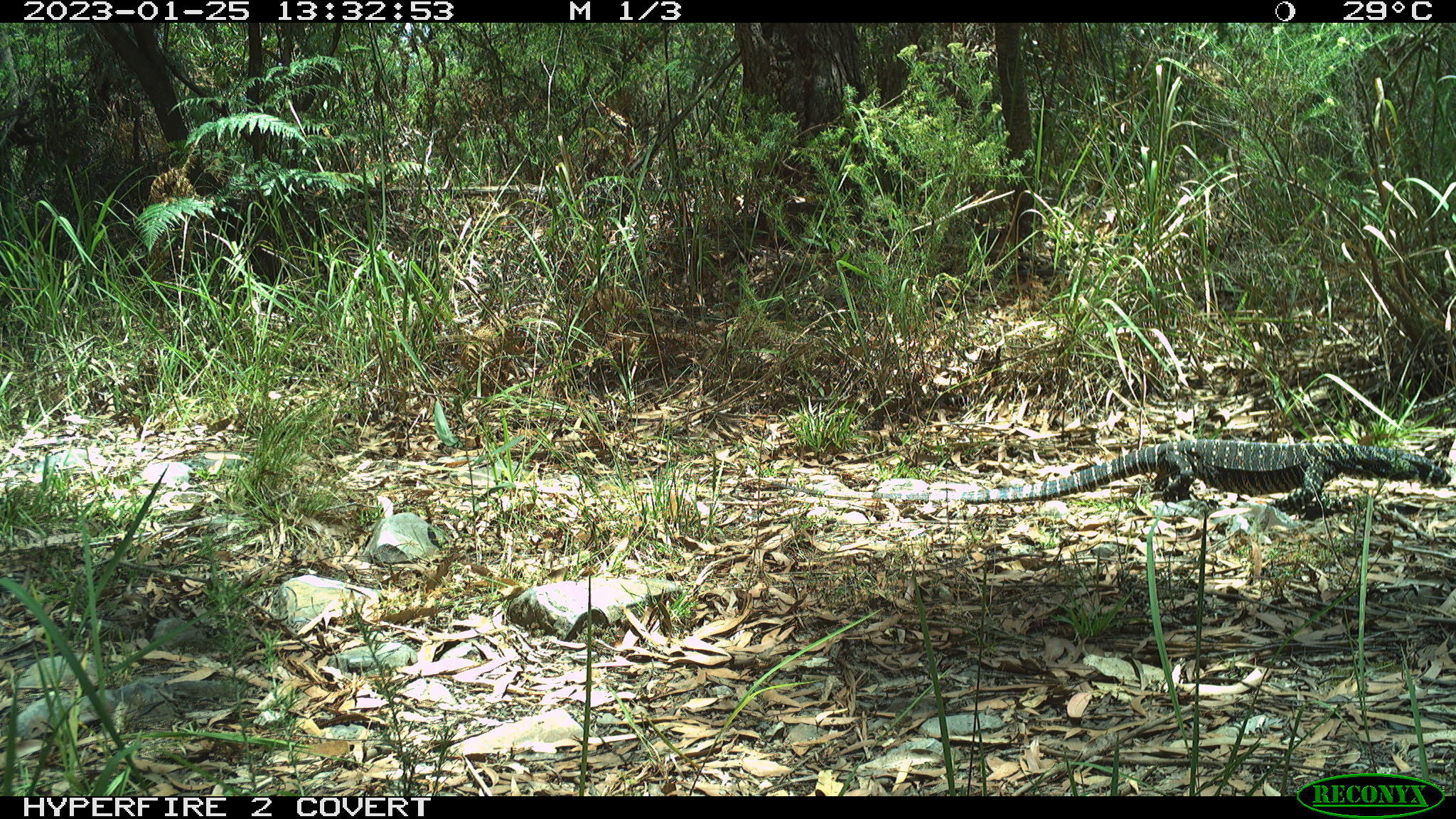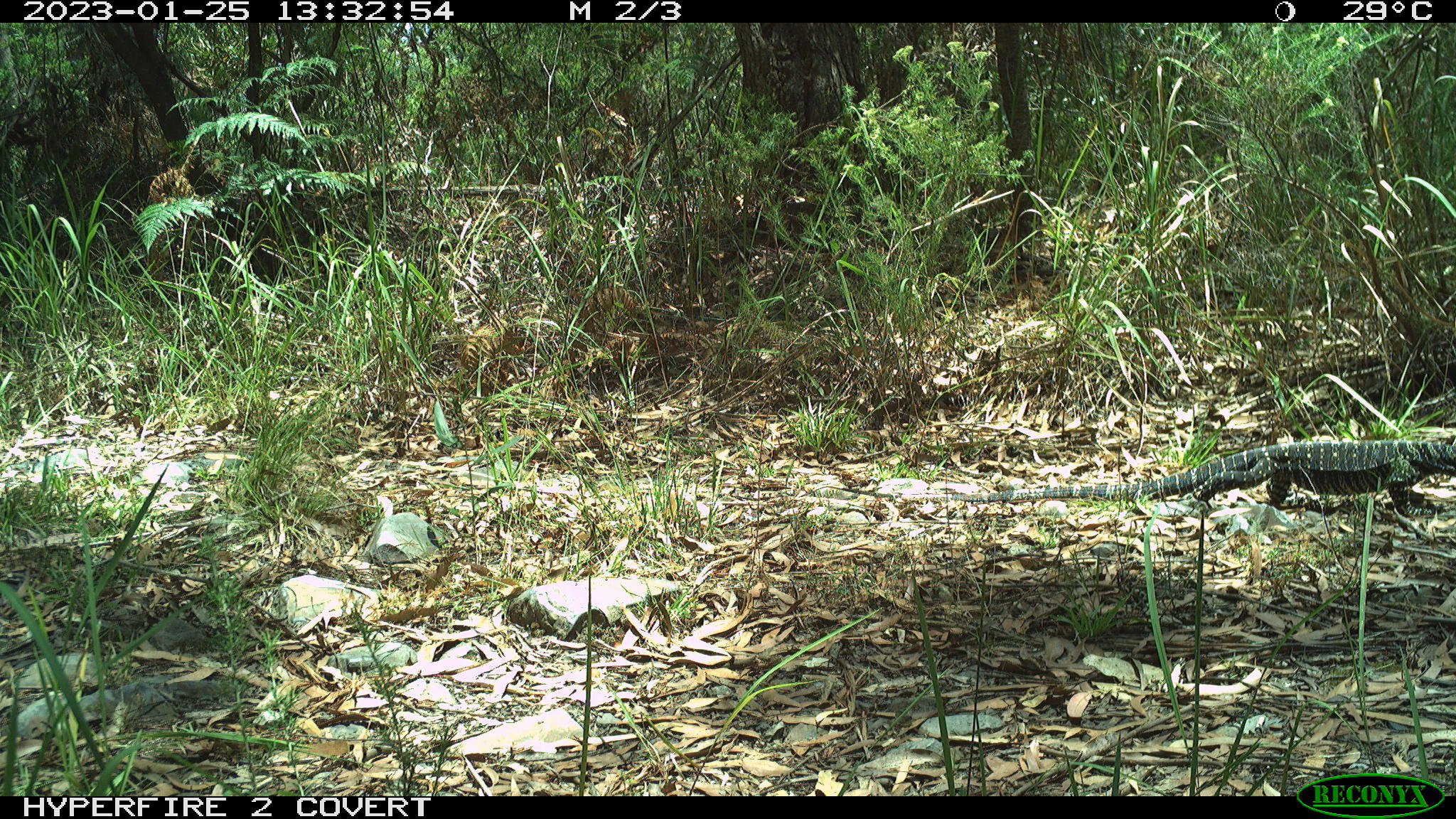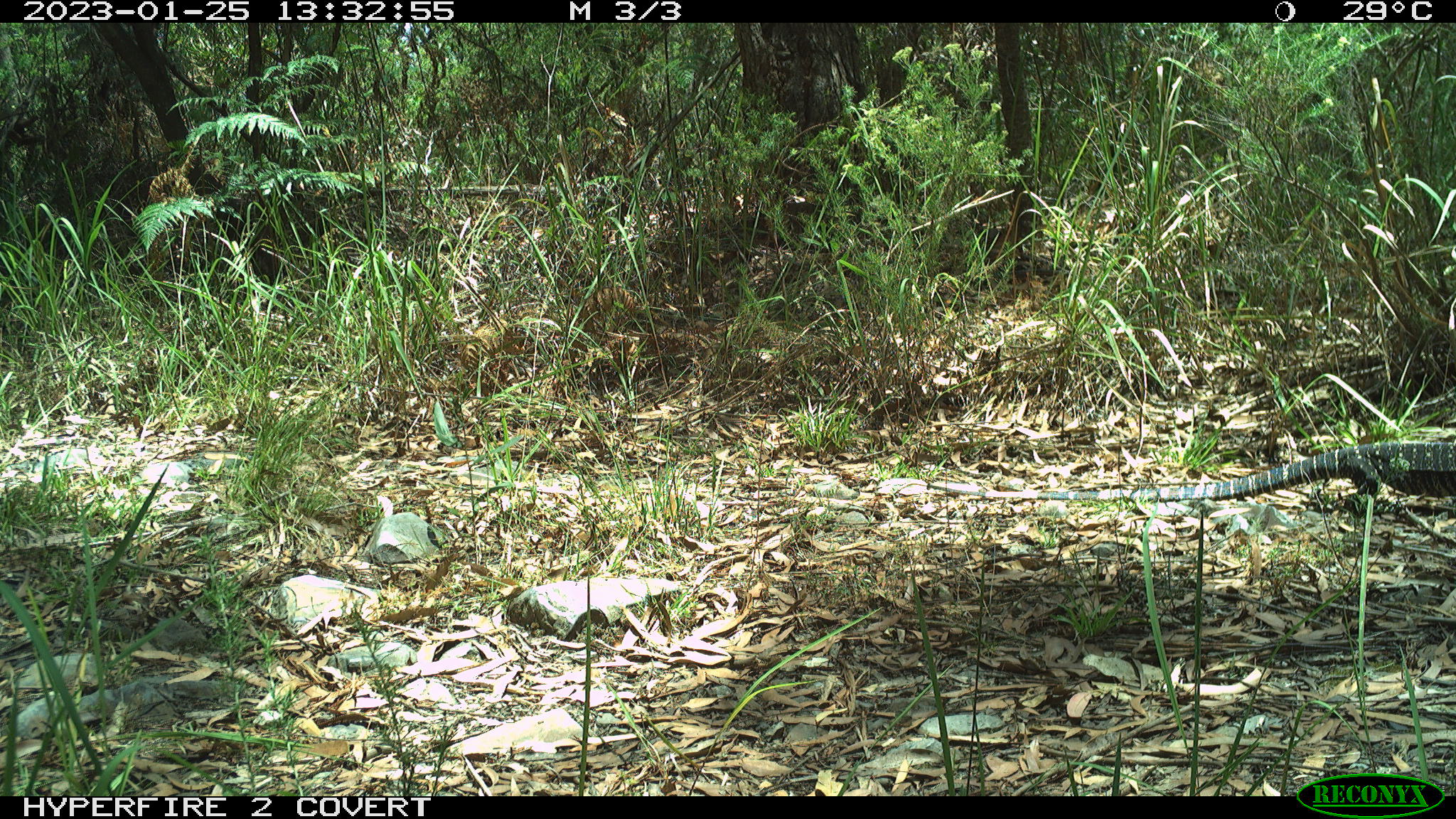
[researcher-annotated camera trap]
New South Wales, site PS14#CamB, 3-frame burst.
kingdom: Animalia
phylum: Chordata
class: Reptilia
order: Squamata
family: Varanidae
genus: Varanus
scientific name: Varanus varius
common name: lace monitor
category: goanna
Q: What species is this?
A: Goanna (lace monitor) (Varanus varius).